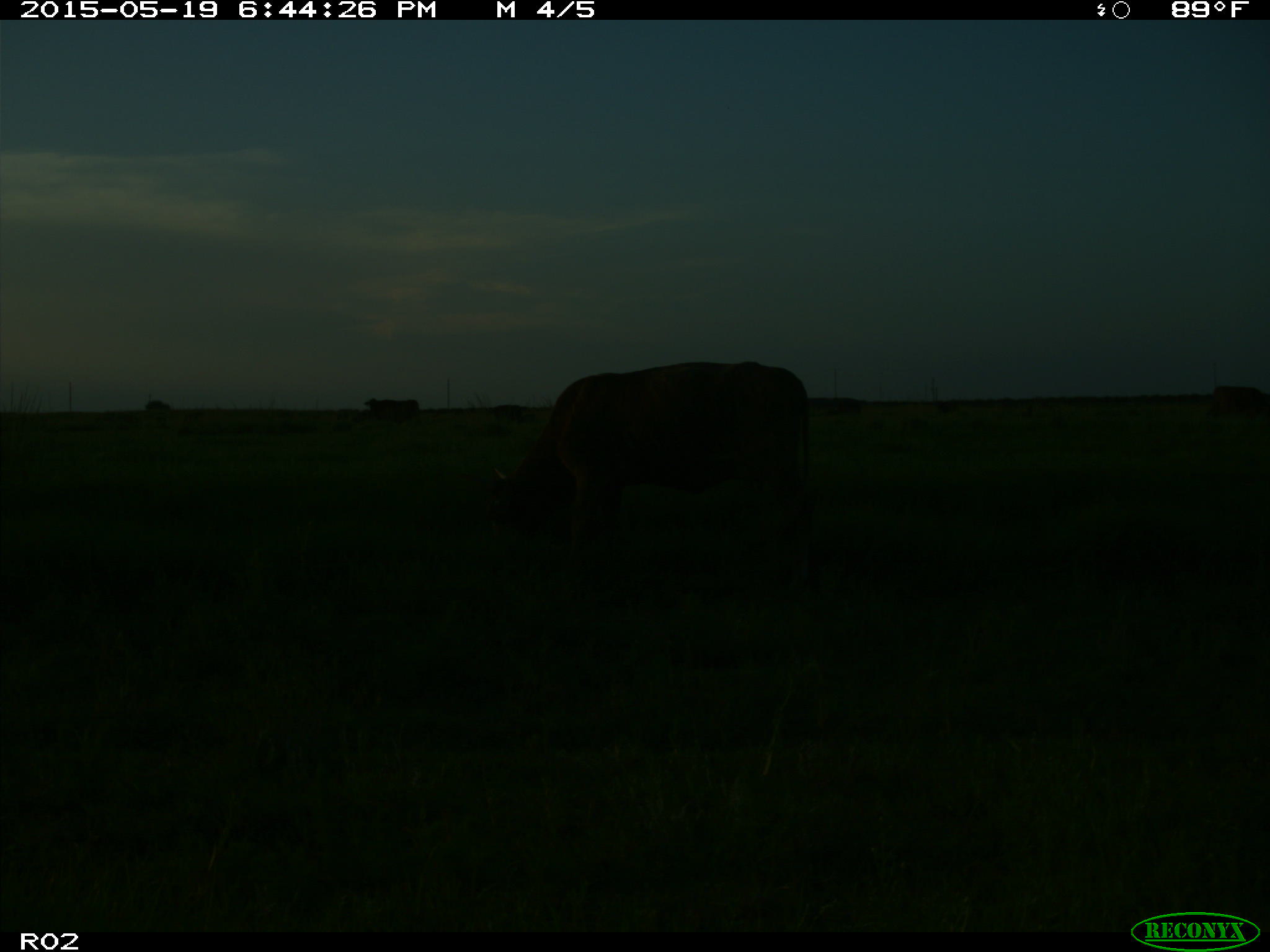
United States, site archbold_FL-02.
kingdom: Animalia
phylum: Chordata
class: Mammalia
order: Artiodactyla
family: Bovidae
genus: Bos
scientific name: Bos taurus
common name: domestic cow